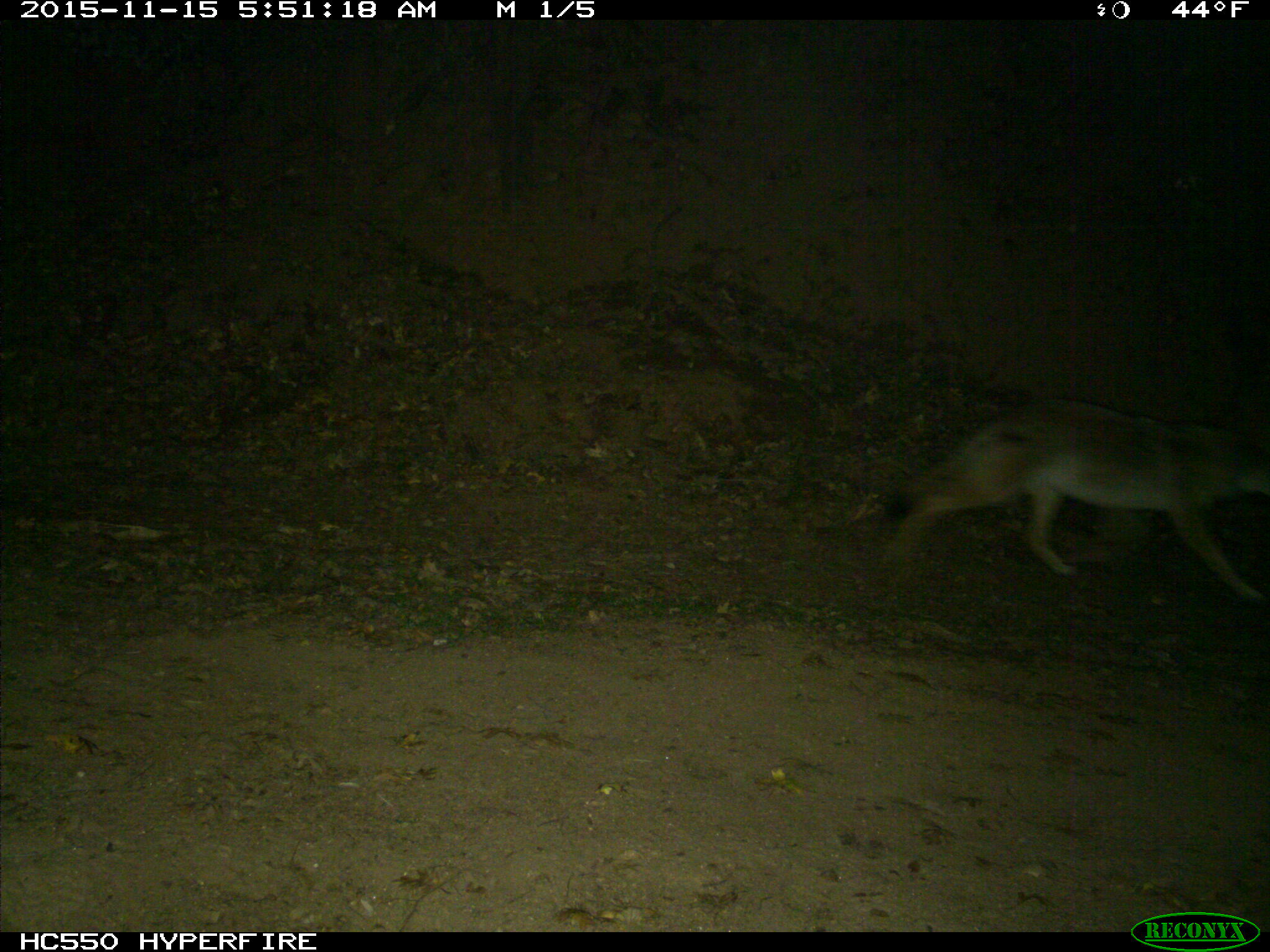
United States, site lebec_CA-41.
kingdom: Animalia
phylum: Chordata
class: Mammalia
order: Carnivora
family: Canidae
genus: Canis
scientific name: Canis latrans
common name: coyote